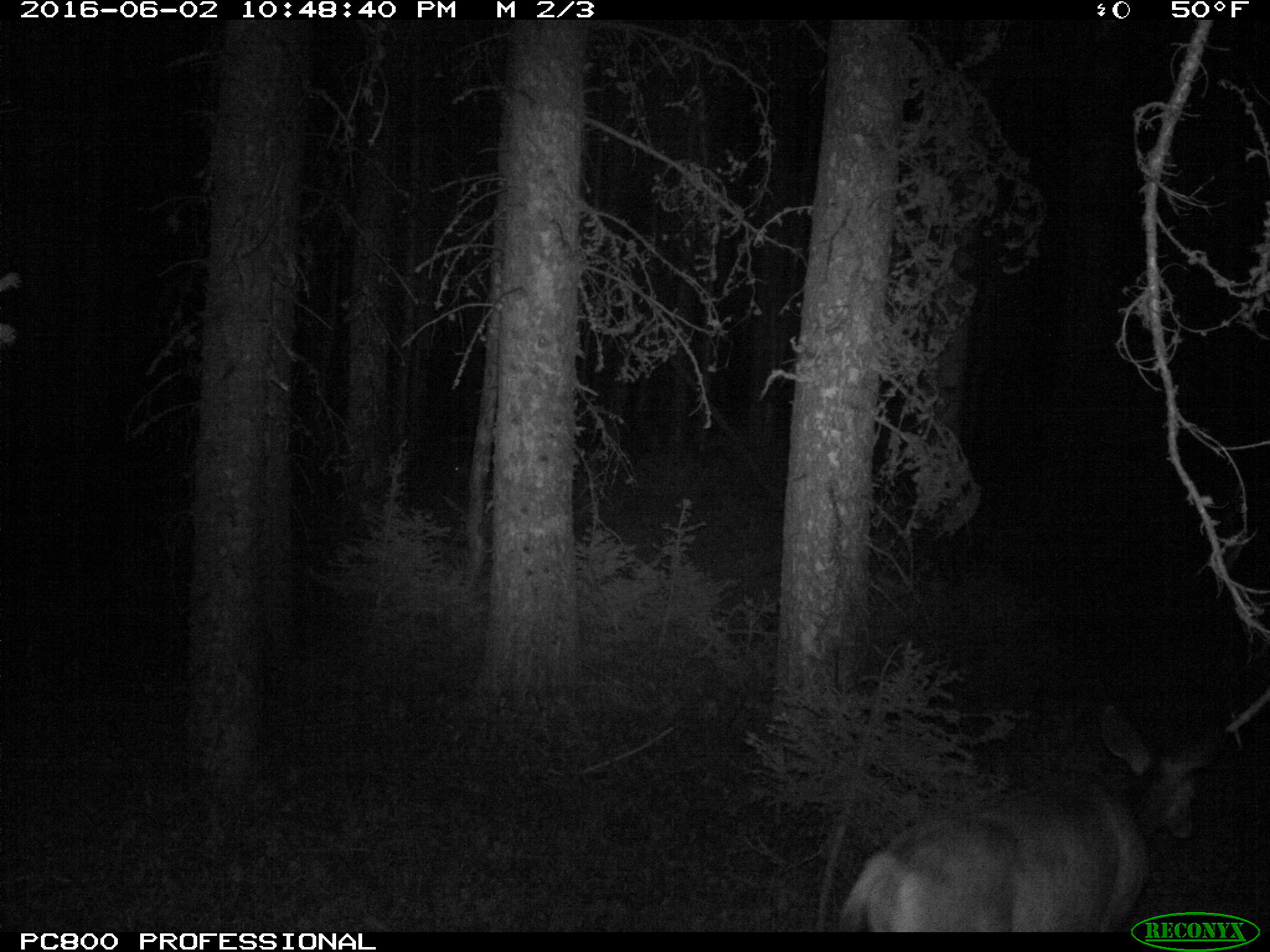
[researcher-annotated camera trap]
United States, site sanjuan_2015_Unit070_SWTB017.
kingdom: Animalia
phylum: Chordata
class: Mammalia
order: Artiodactyla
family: Cervidae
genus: Odocoileus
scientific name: Odocoileus hemionus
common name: mule deer